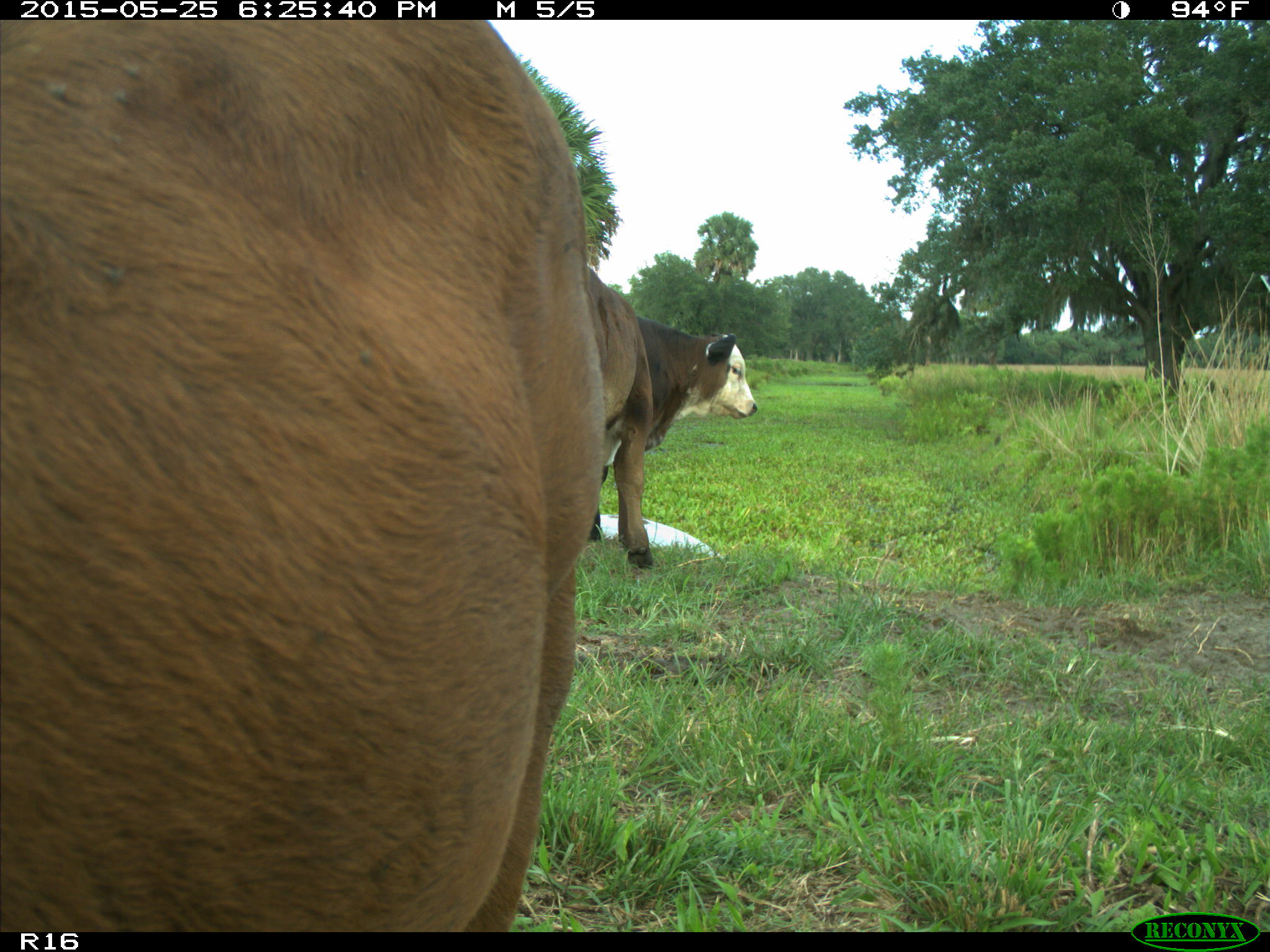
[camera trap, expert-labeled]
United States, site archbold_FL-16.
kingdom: Animalia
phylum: Chordata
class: Mammalia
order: Artiodactyla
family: Bovidae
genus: Bos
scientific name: Bos taurus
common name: domestic cow